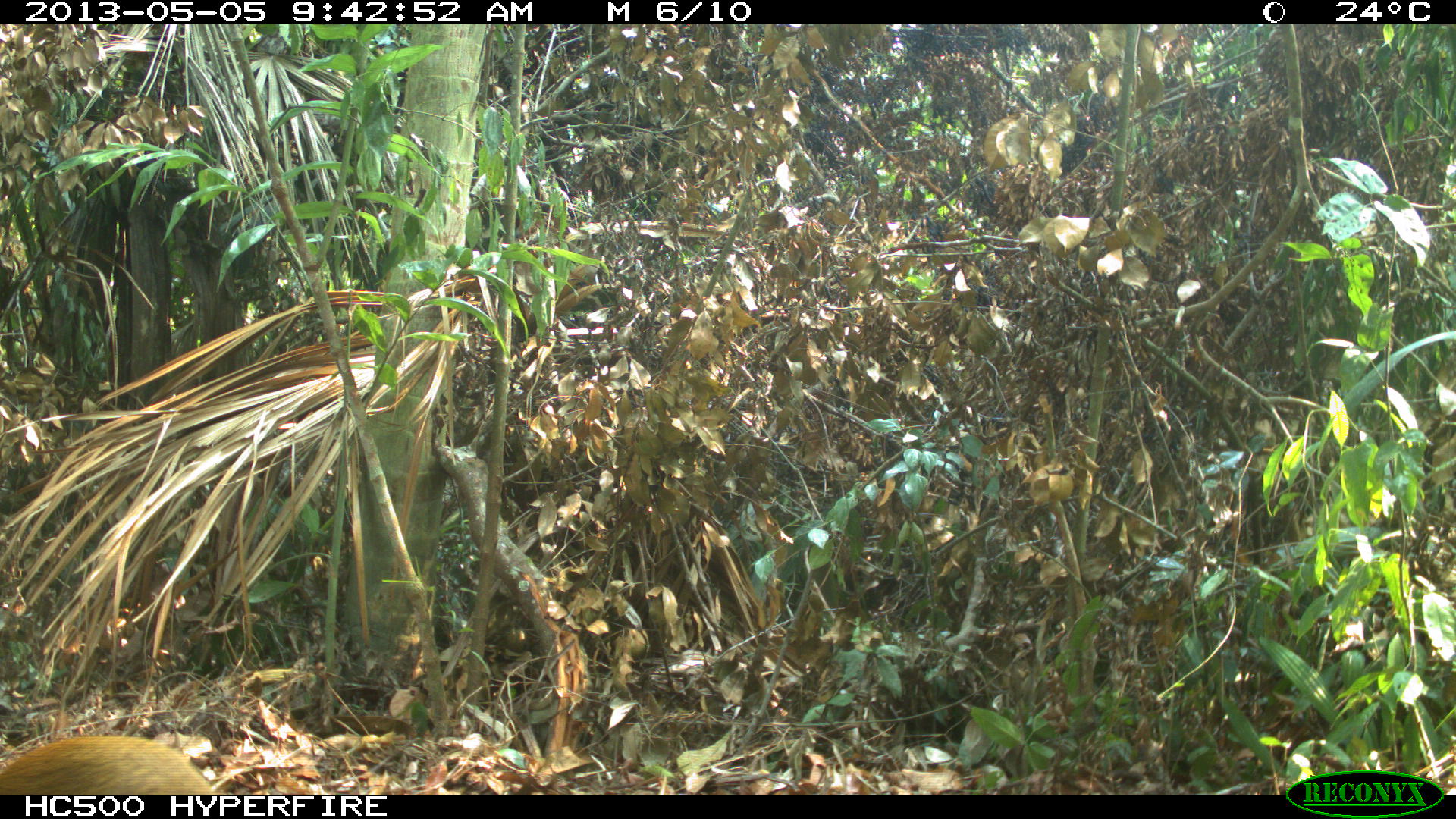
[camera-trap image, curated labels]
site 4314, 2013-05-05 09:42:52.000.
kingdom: Animalia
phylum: Chordata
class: Mammalia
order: Rodentia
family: Dasyproctidae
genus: Dasyprocta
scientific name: Dasyprocta punctata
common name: central american agouti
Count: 1.